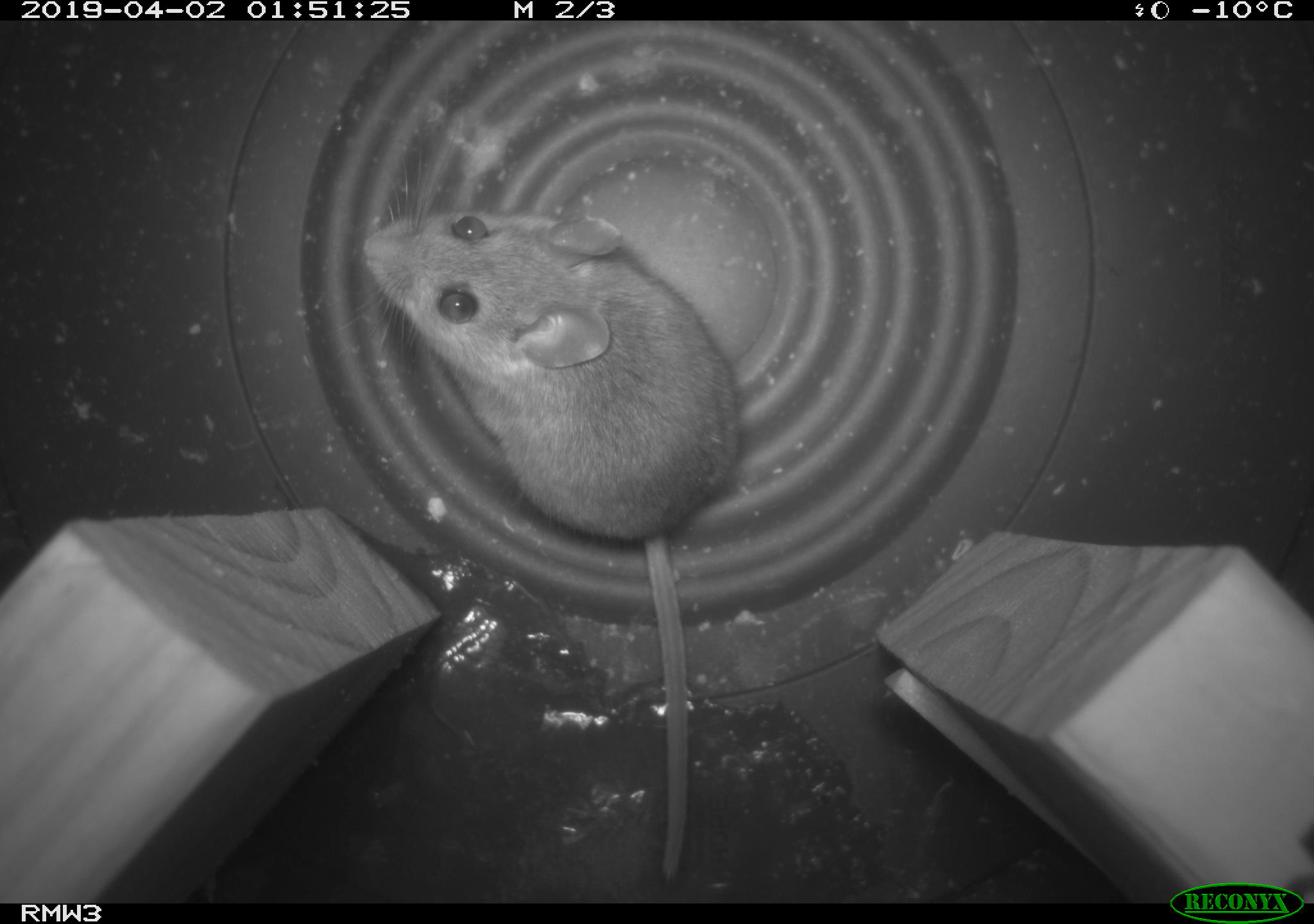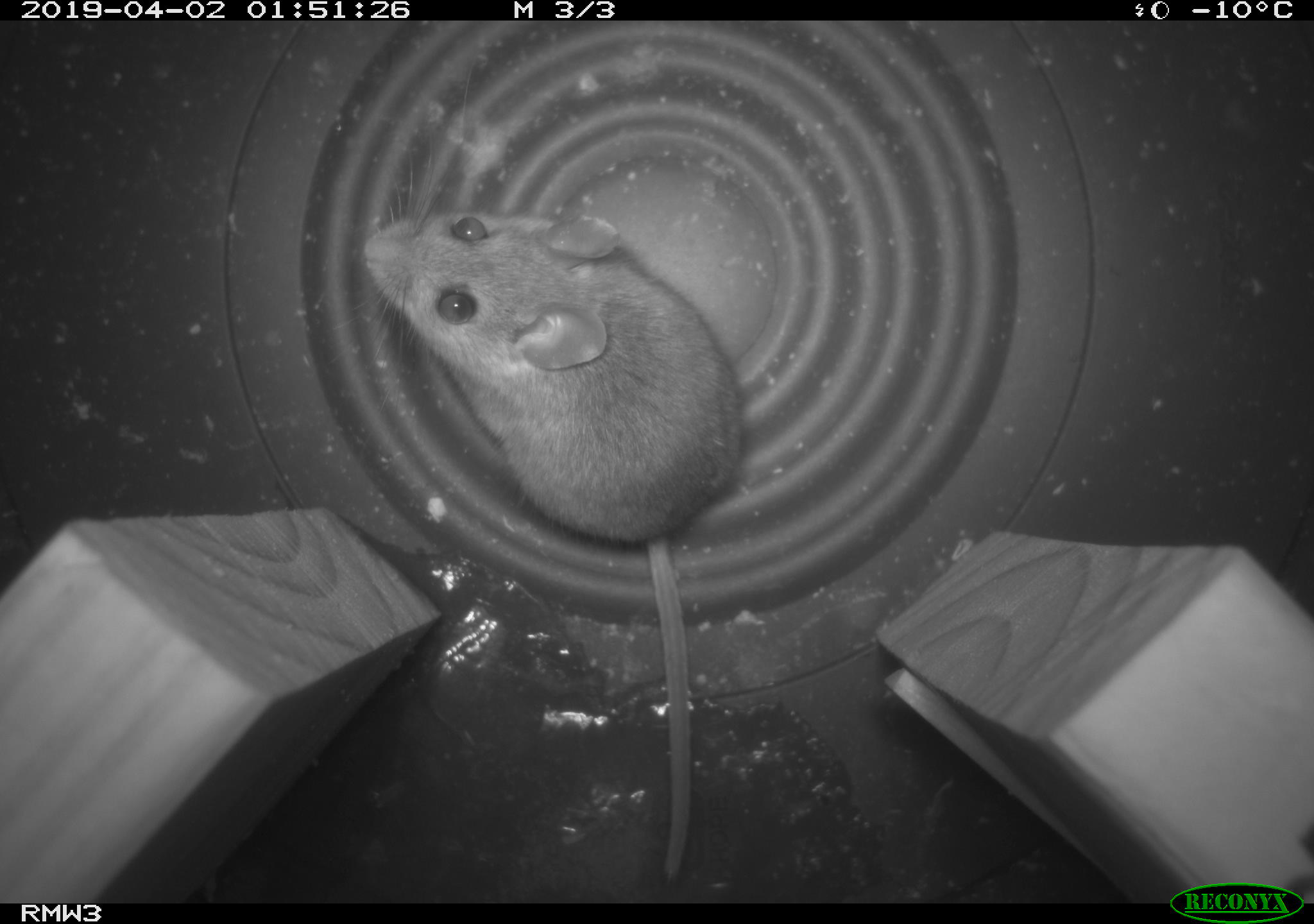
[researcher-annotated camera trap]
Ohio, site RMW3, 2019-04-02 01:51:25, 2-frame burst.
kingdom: Animalia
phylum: Chordata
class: Mammalia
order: Rodentia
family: Cricetidae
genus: Peromyscus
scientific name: Peromyscus leucopus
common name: white-footed mouse